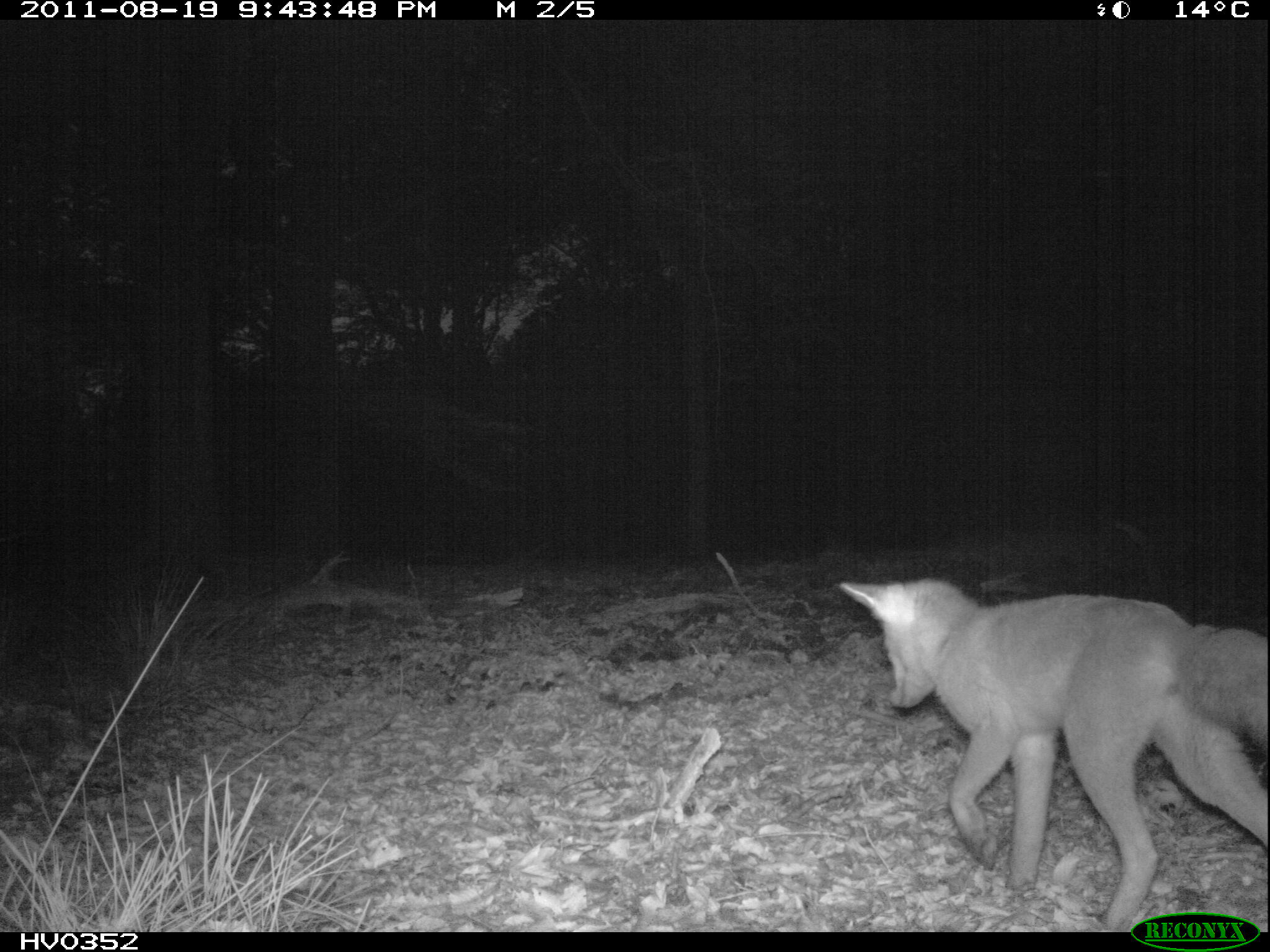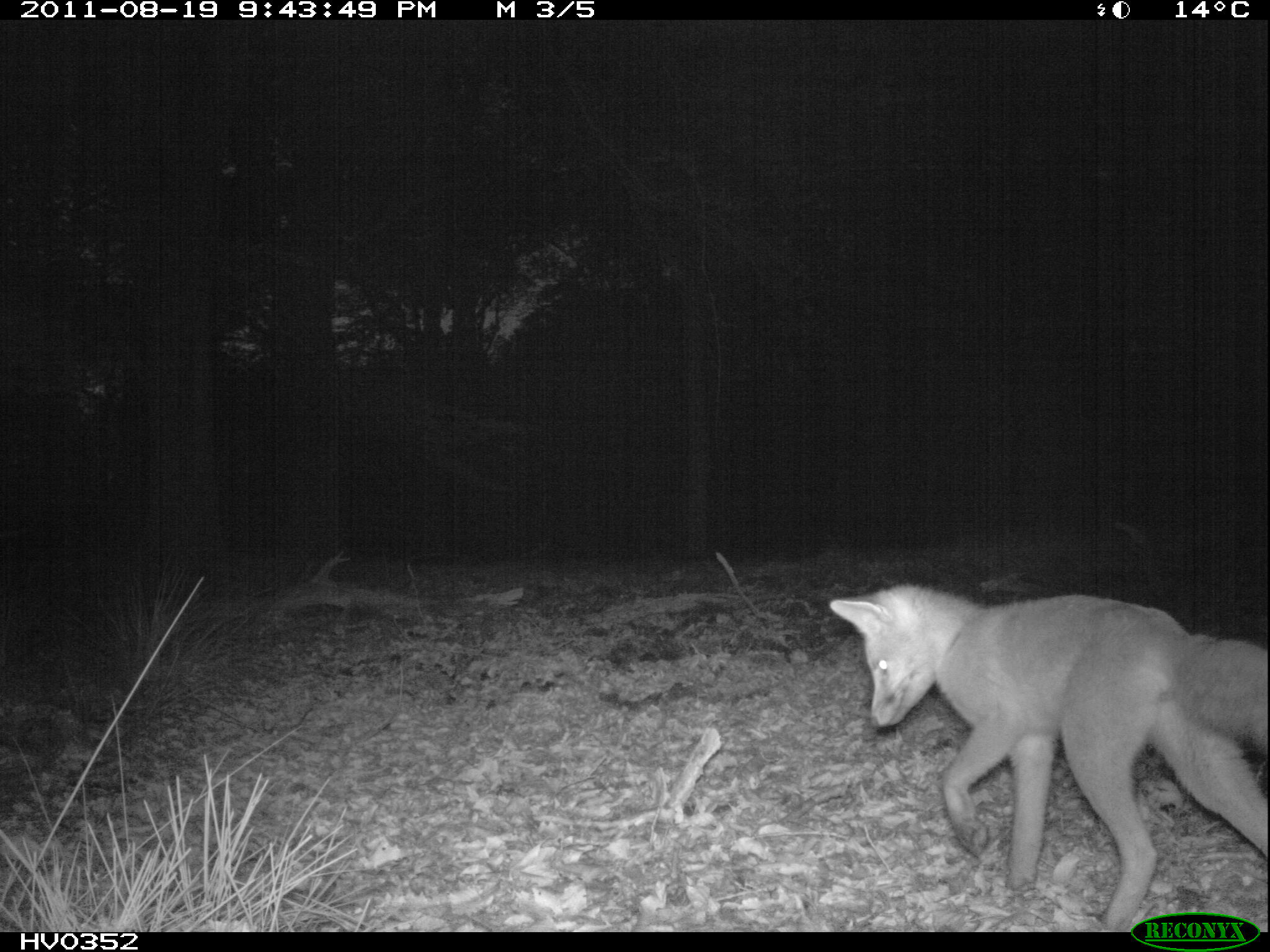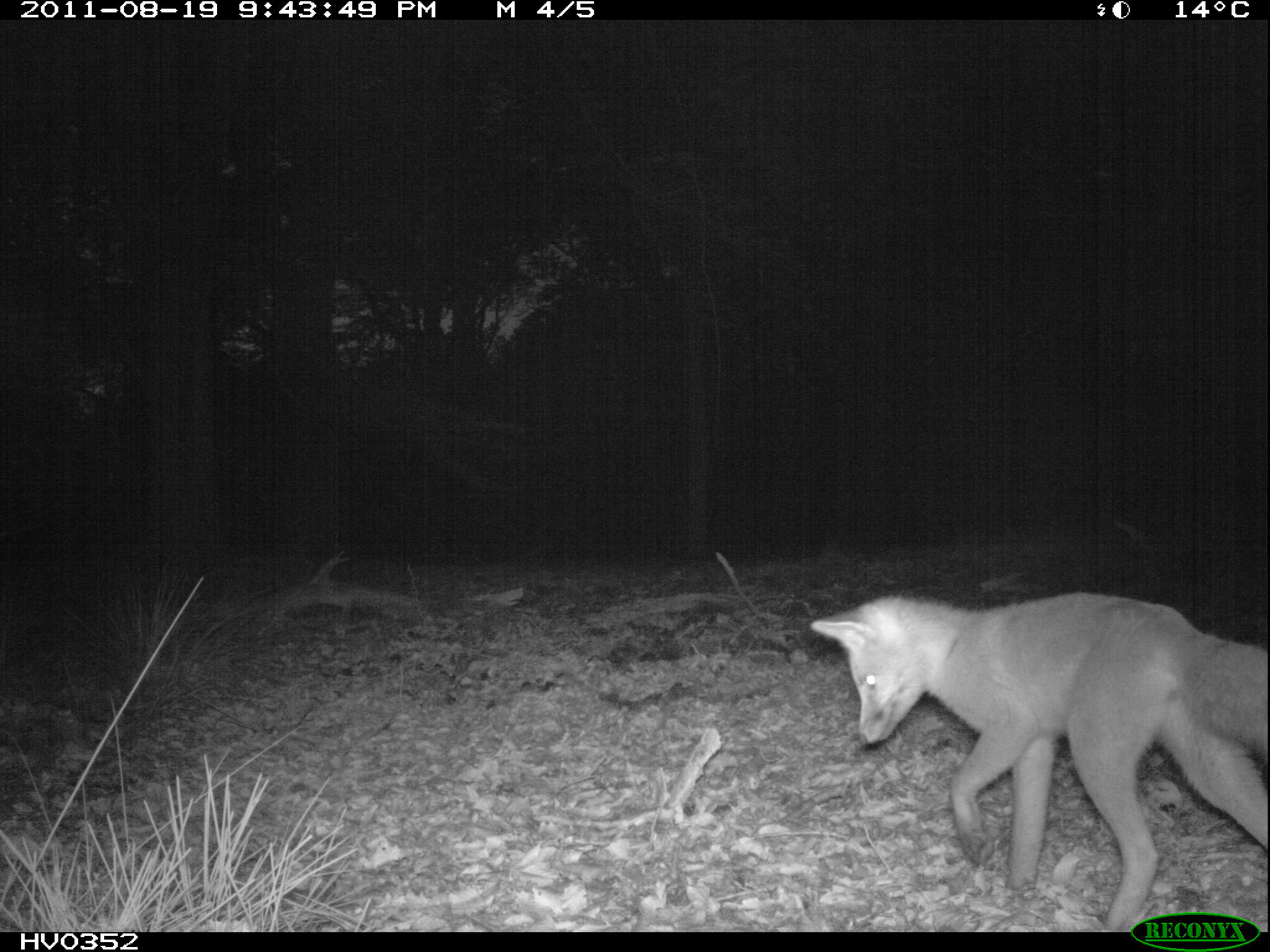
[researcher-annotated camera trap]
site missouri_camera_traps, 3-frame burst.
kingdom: Animalia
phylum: Chordata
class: Mammalia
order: Carnivora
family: Canidae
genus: Vulpes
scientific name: Vulpes vulpes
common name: red fox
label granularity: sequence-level